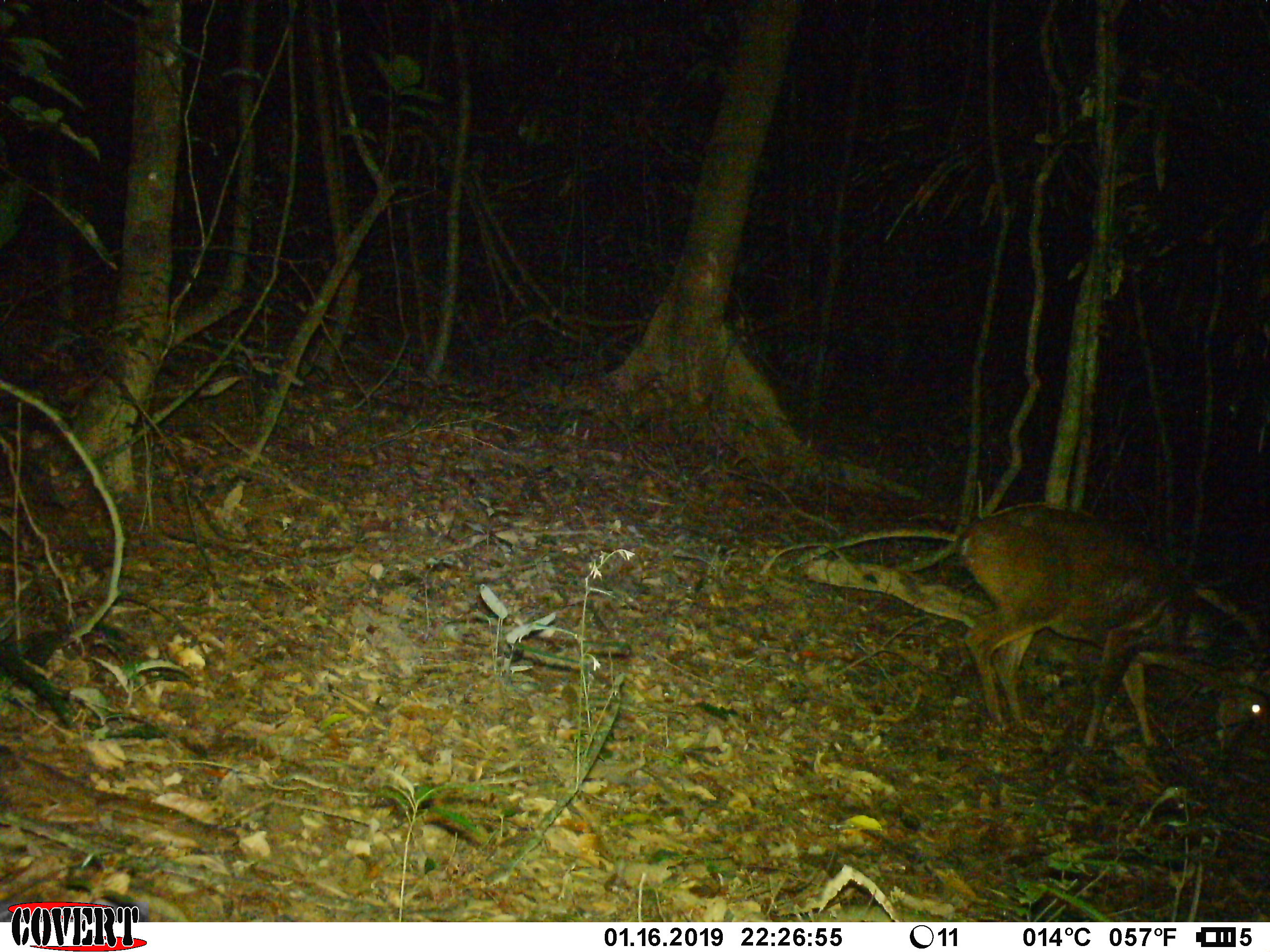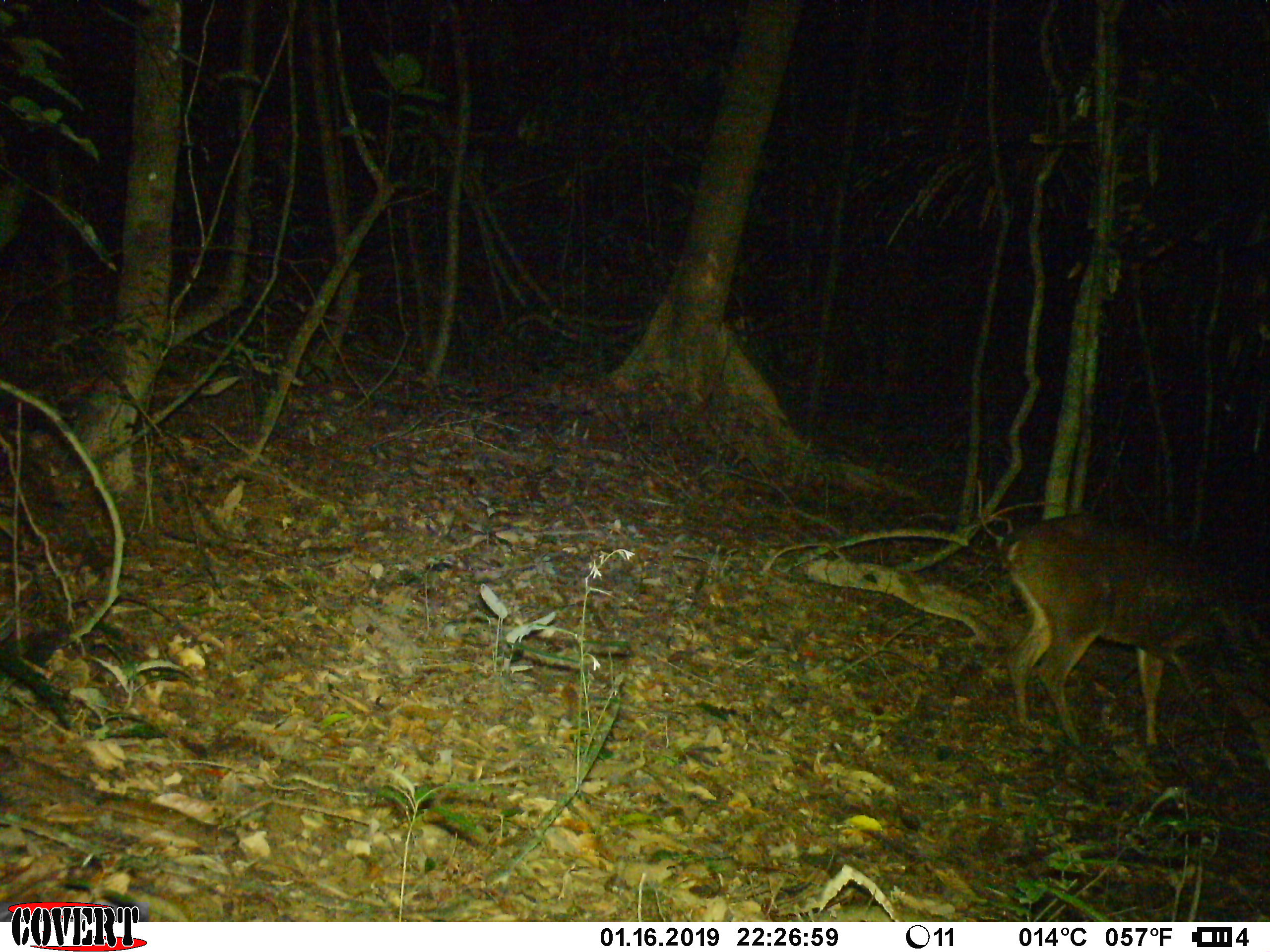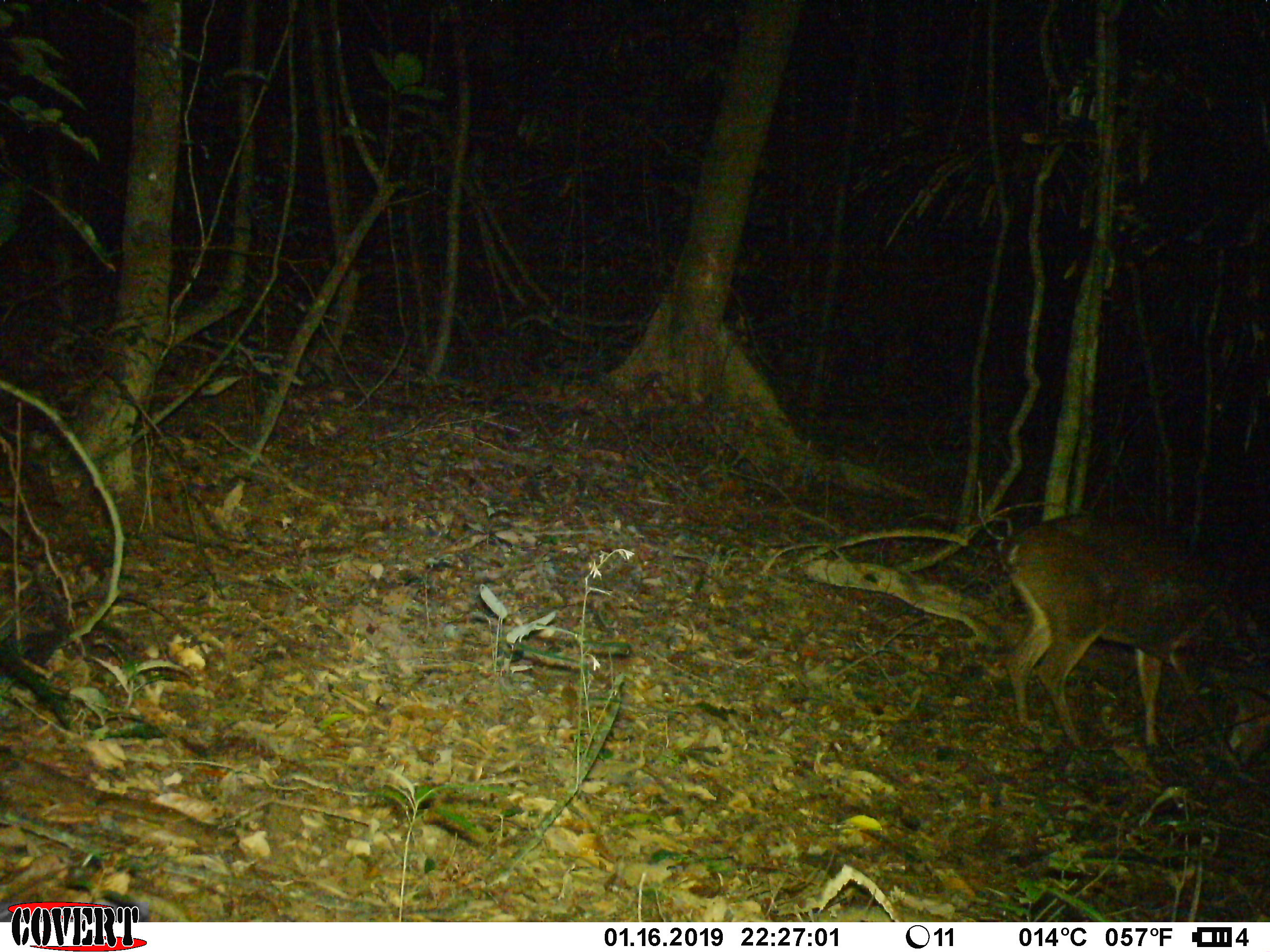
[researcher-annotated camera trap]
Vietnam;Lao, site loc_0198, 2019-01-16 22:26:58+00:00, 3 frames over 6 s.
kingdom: Animalia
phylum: Chordata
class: Mammalia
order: Artiodactyla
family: Cervidae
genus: Muntiacus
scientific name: Muntiacus vuquangensis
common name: large-antlered muntjac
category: large antlered muntjac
Large antlered muntjac (large-antlered muntjac) (Muntiacus vuquangensis). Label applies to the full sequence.